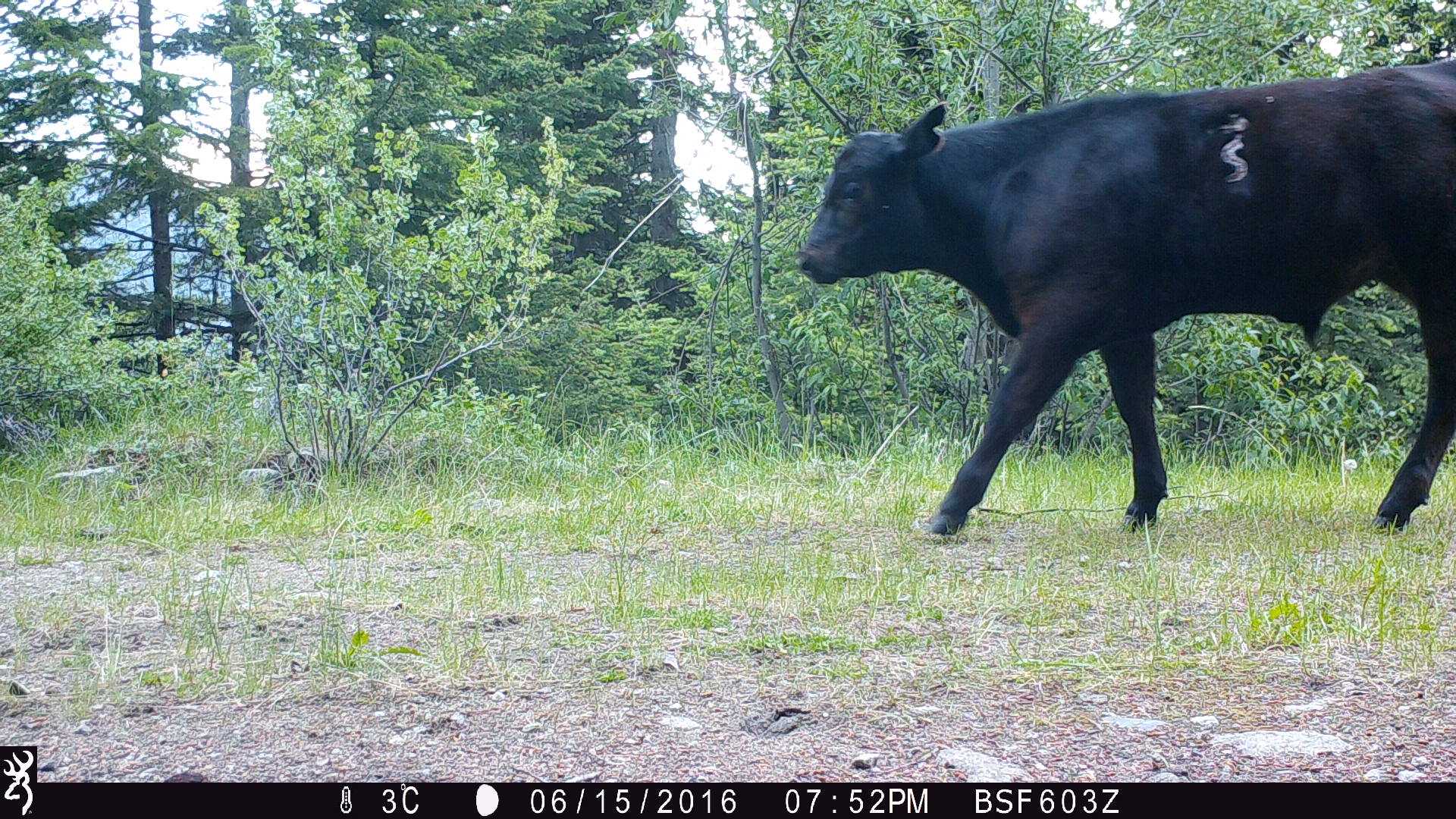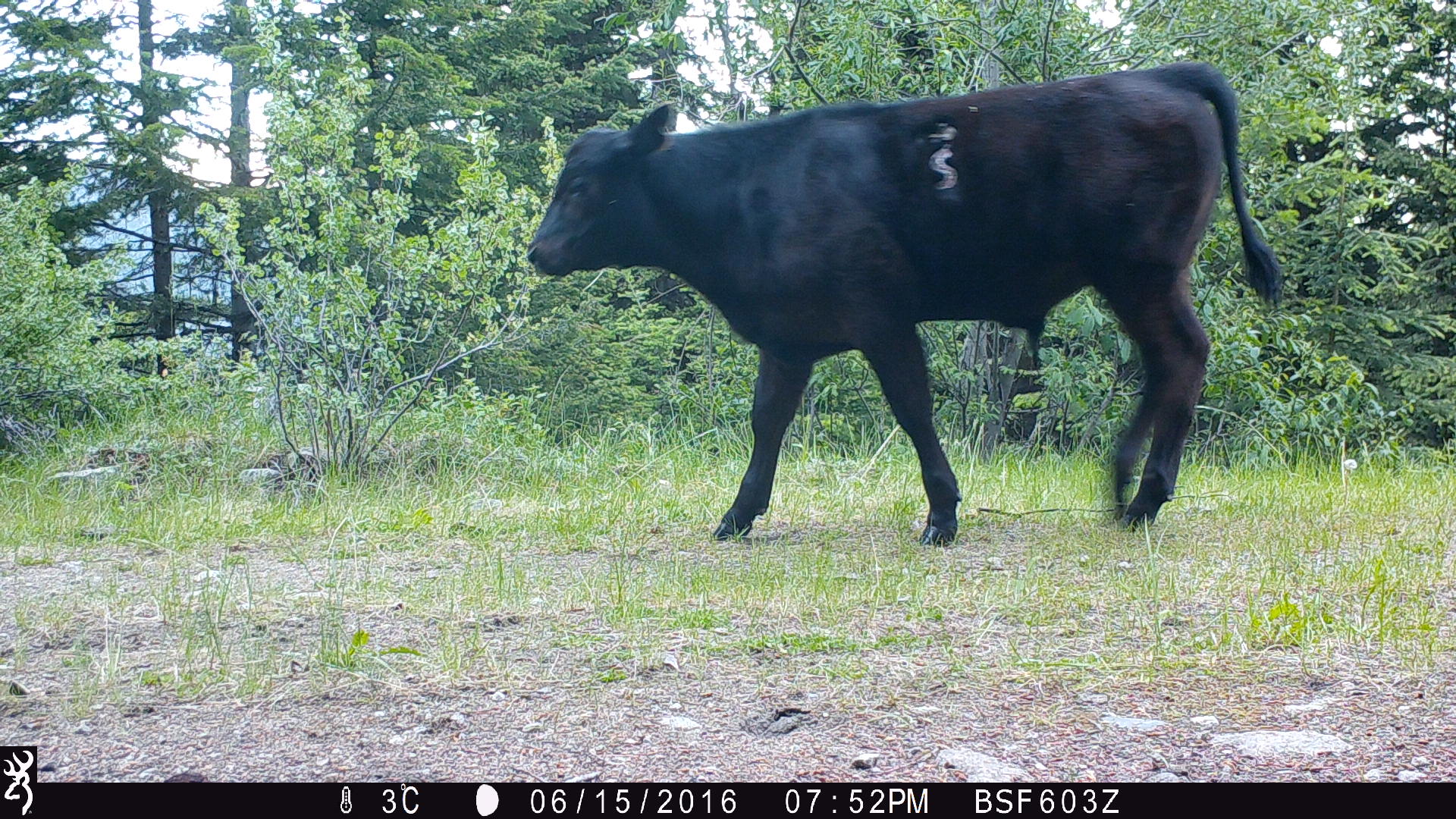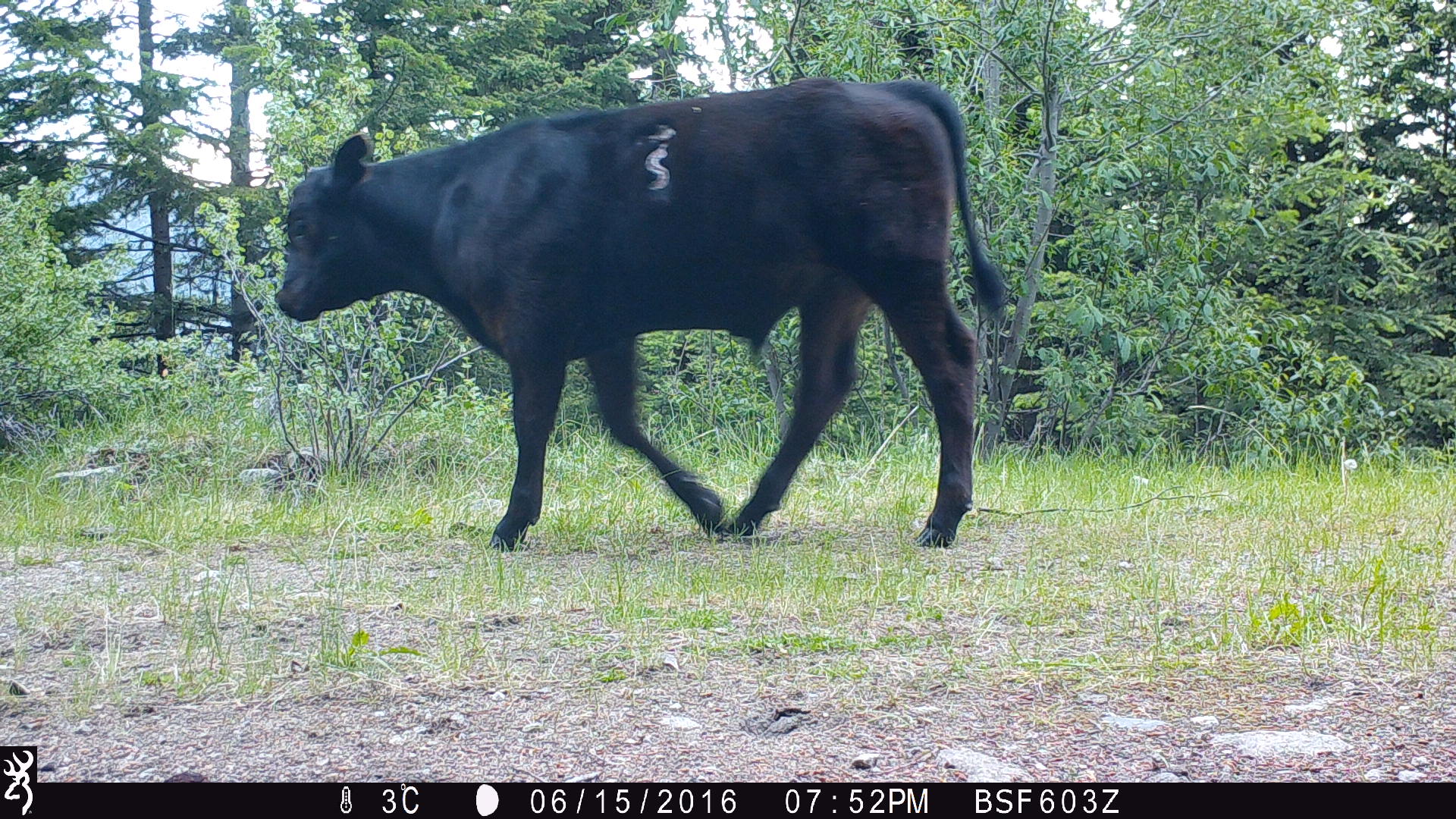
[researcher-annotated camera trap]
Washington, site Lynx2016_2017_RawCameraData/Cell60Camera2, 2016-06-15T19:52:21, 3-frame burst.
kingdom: Animalia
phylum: Chordata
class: Mammalia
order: Artiodactyla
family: Bovidae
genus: Bos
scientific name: Bos taurus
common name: domestic cattle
Domestic cattle (Bos taurus). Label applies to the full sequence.